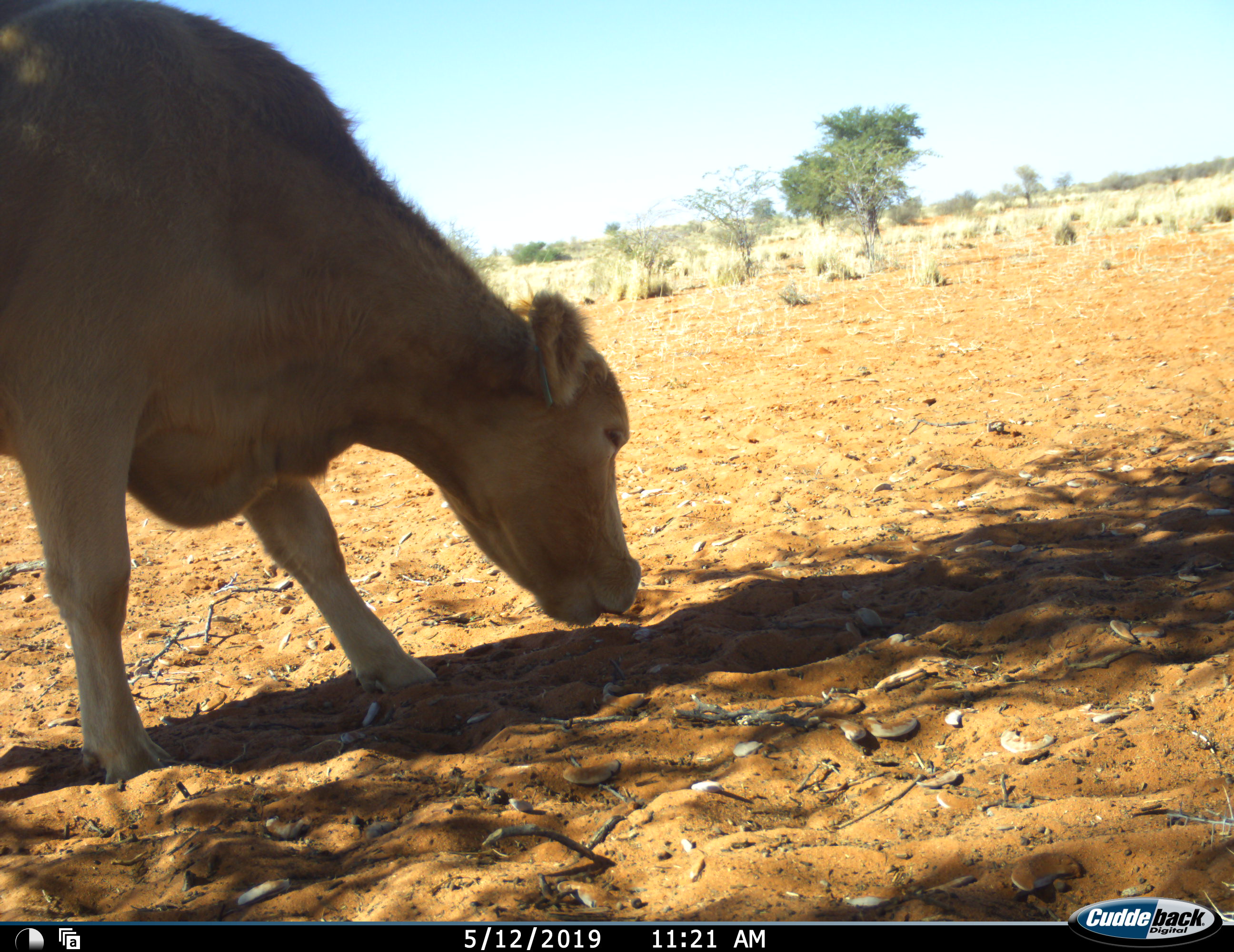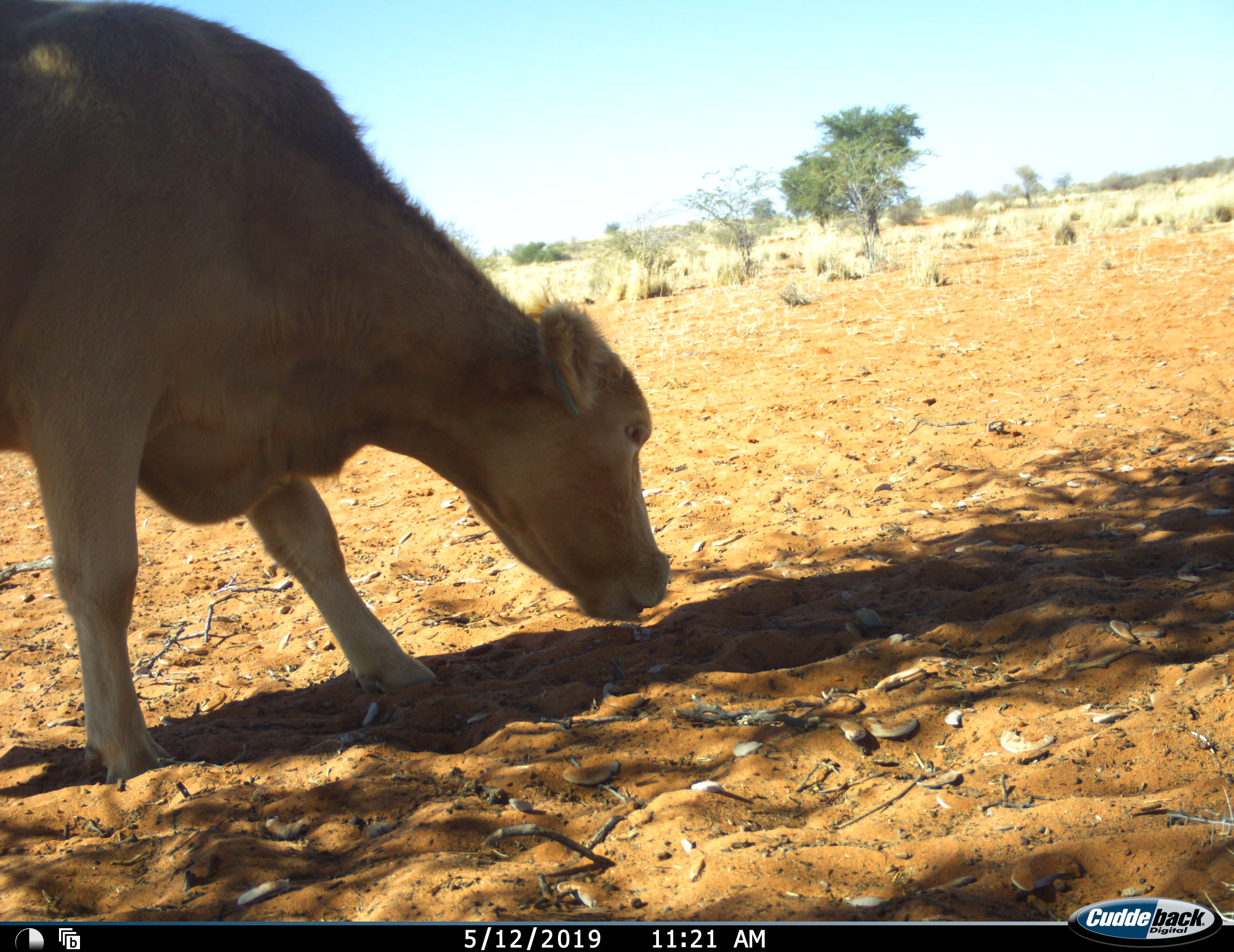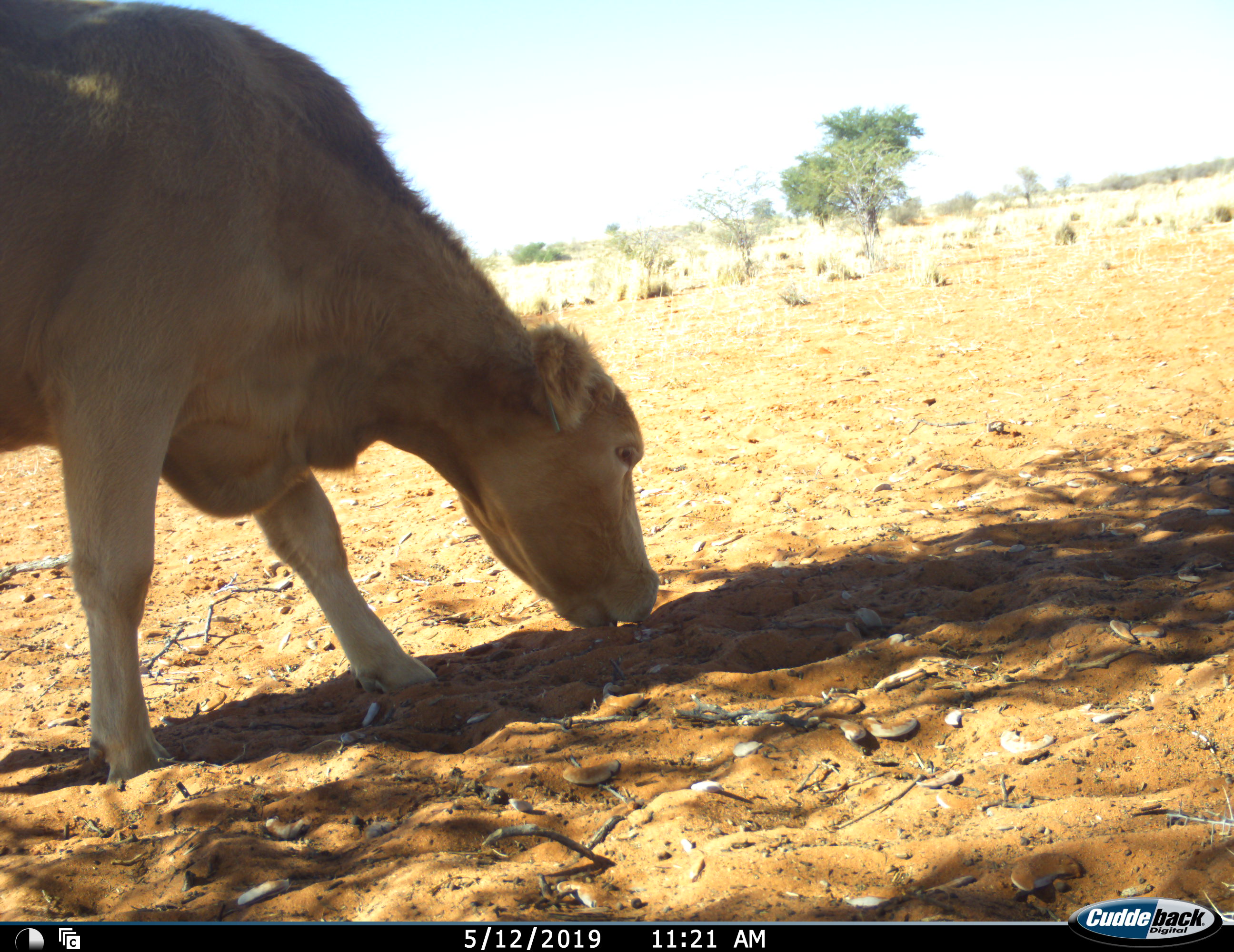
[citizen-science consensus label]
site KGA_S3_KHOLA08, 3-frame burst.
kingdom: Animalia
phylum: Chordata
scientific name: Vertebrata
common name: domestic animal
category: domesticanimal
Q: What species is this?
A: Domesticanimal (domestic animal) (Vertebrata).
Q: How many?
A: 1.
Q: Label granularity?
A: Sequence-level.